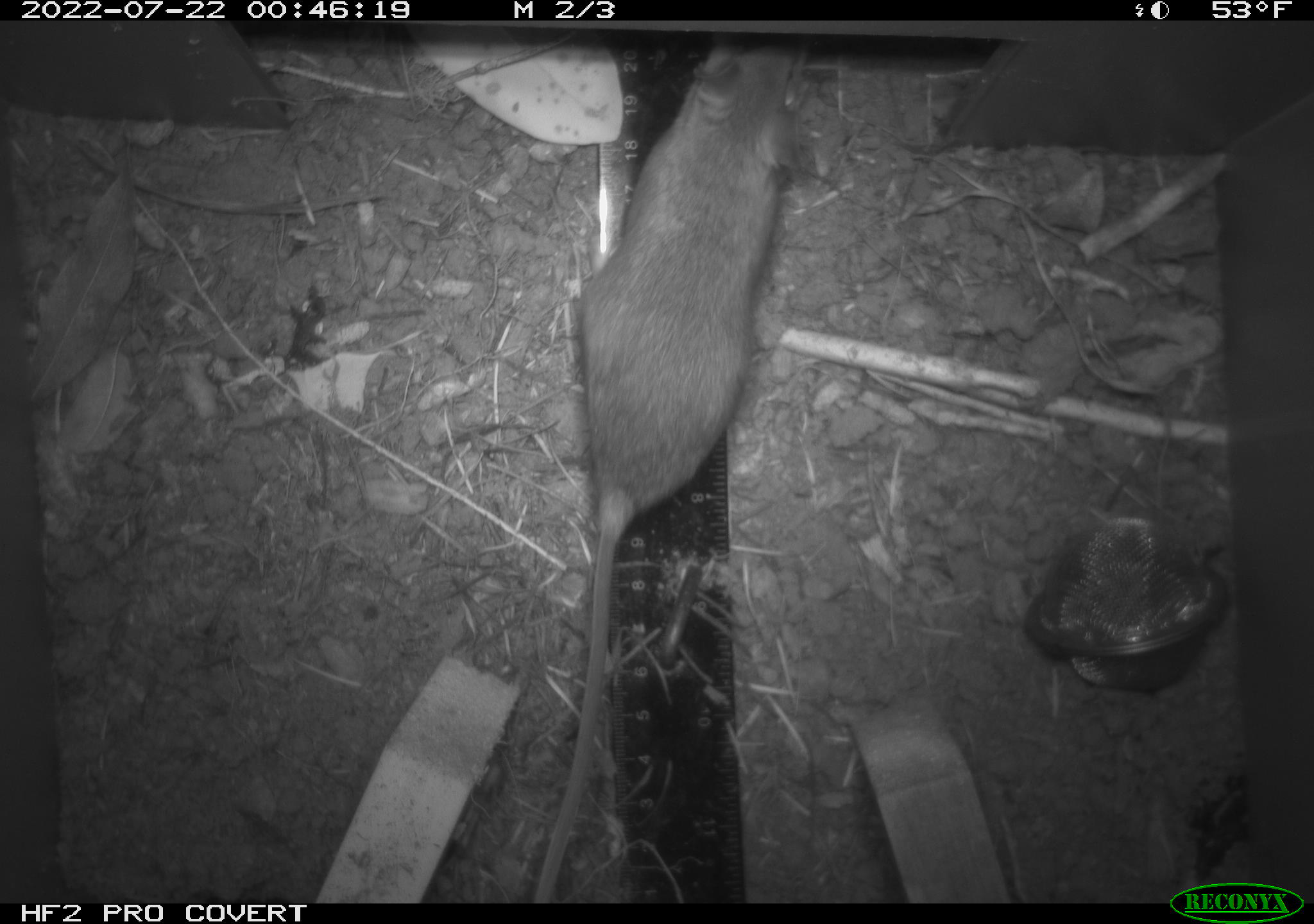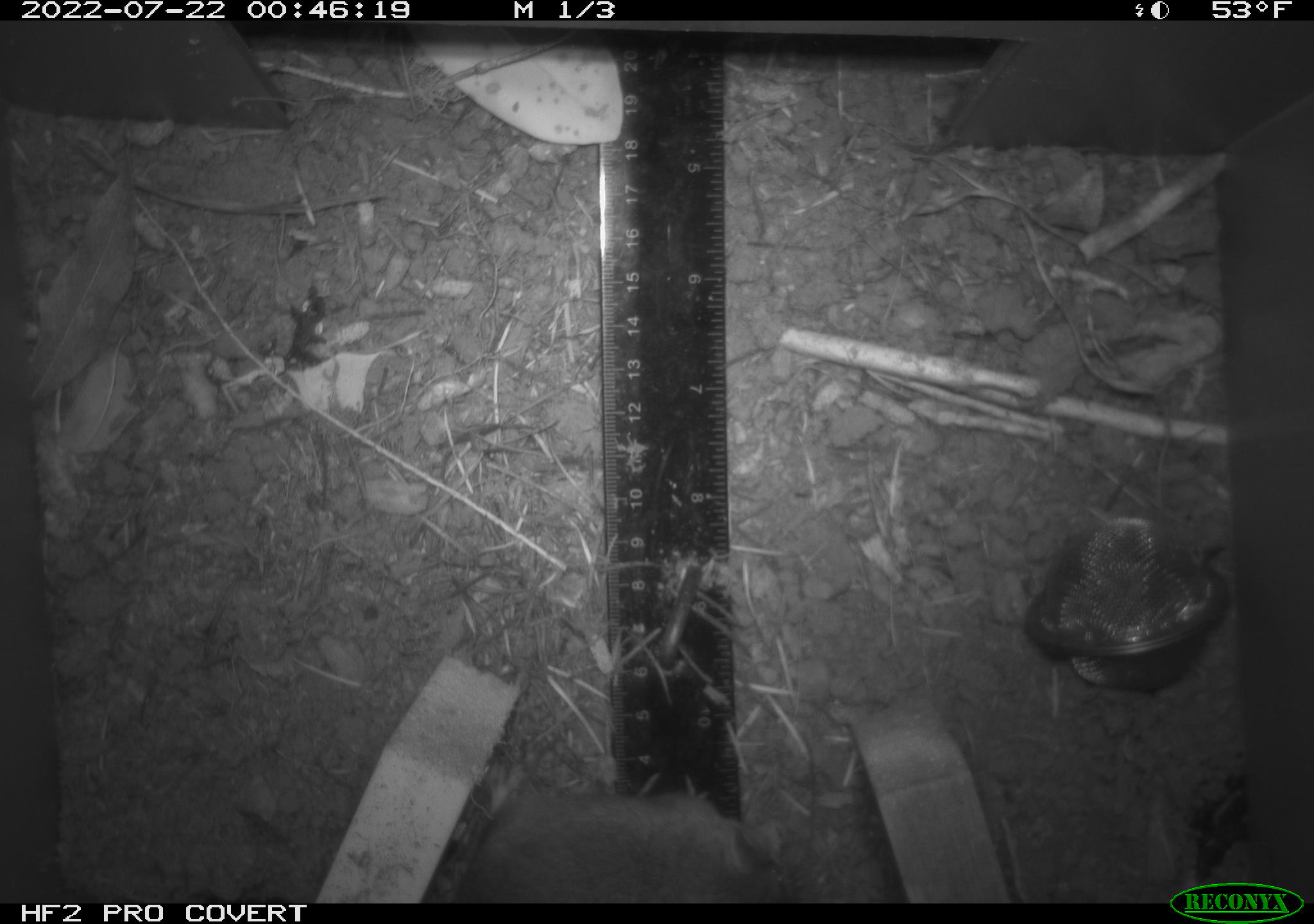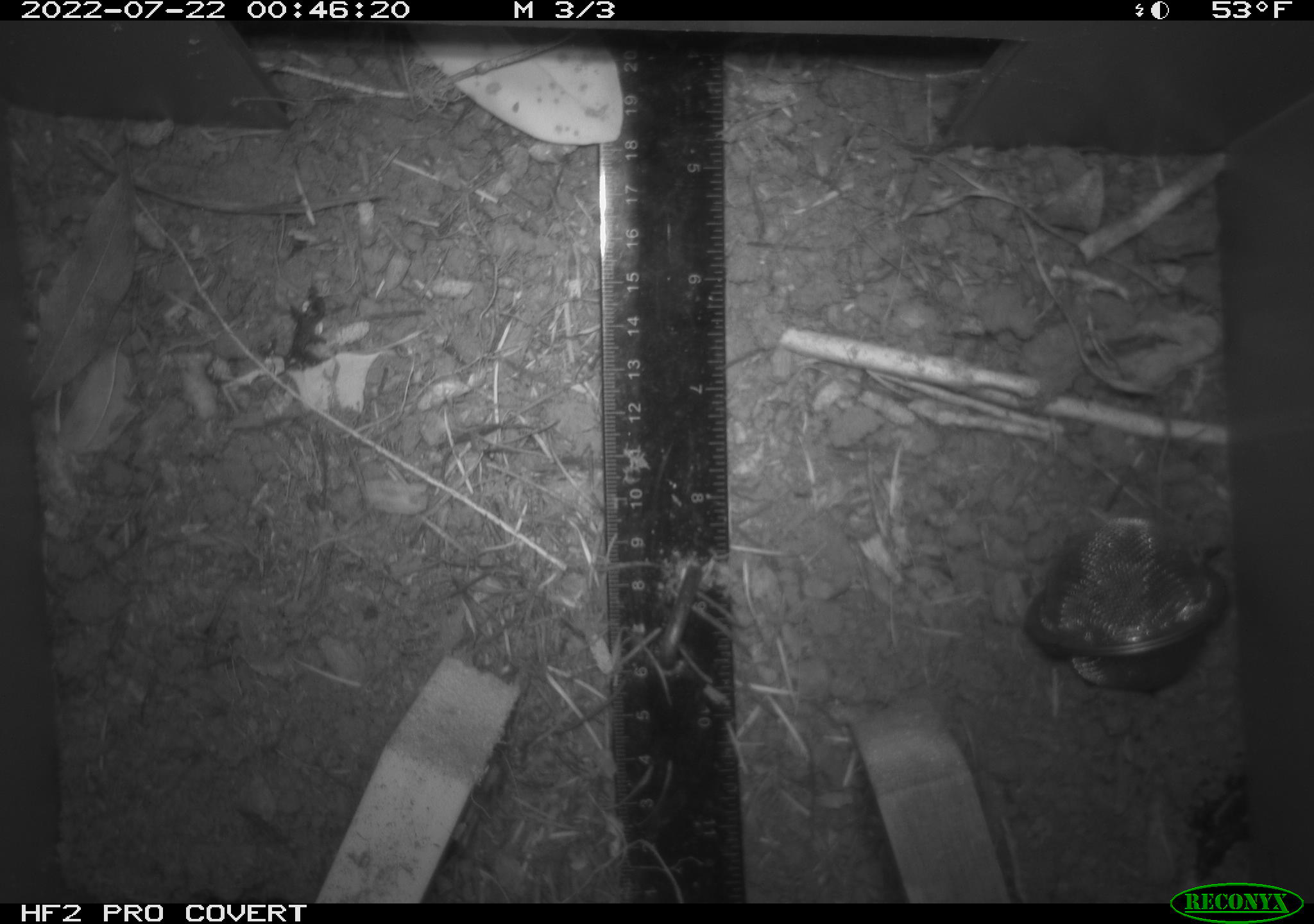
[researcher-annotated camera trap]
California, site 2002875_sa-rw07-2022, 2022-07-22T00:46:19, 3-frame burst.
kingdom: Animalia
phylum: Chordata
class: Mammalia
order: Rodentia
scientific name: Rodentia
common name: mouse species